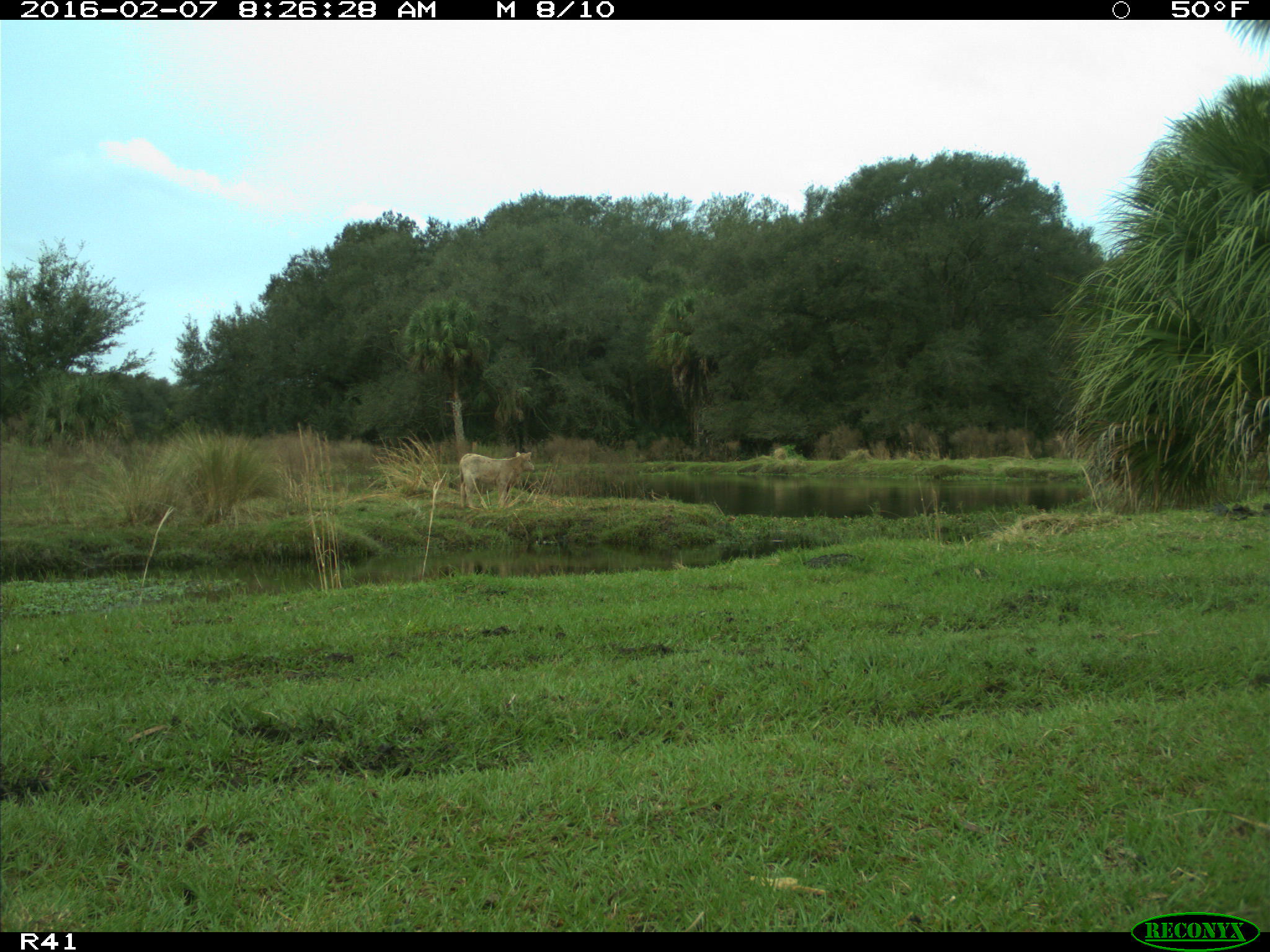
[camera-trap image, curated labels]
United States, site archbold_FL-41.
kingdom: Animalia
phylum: Chordata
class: Mammalia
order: Artiodactyla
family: Bovidae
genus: Bos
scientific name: Bos taurus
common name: domestic cow